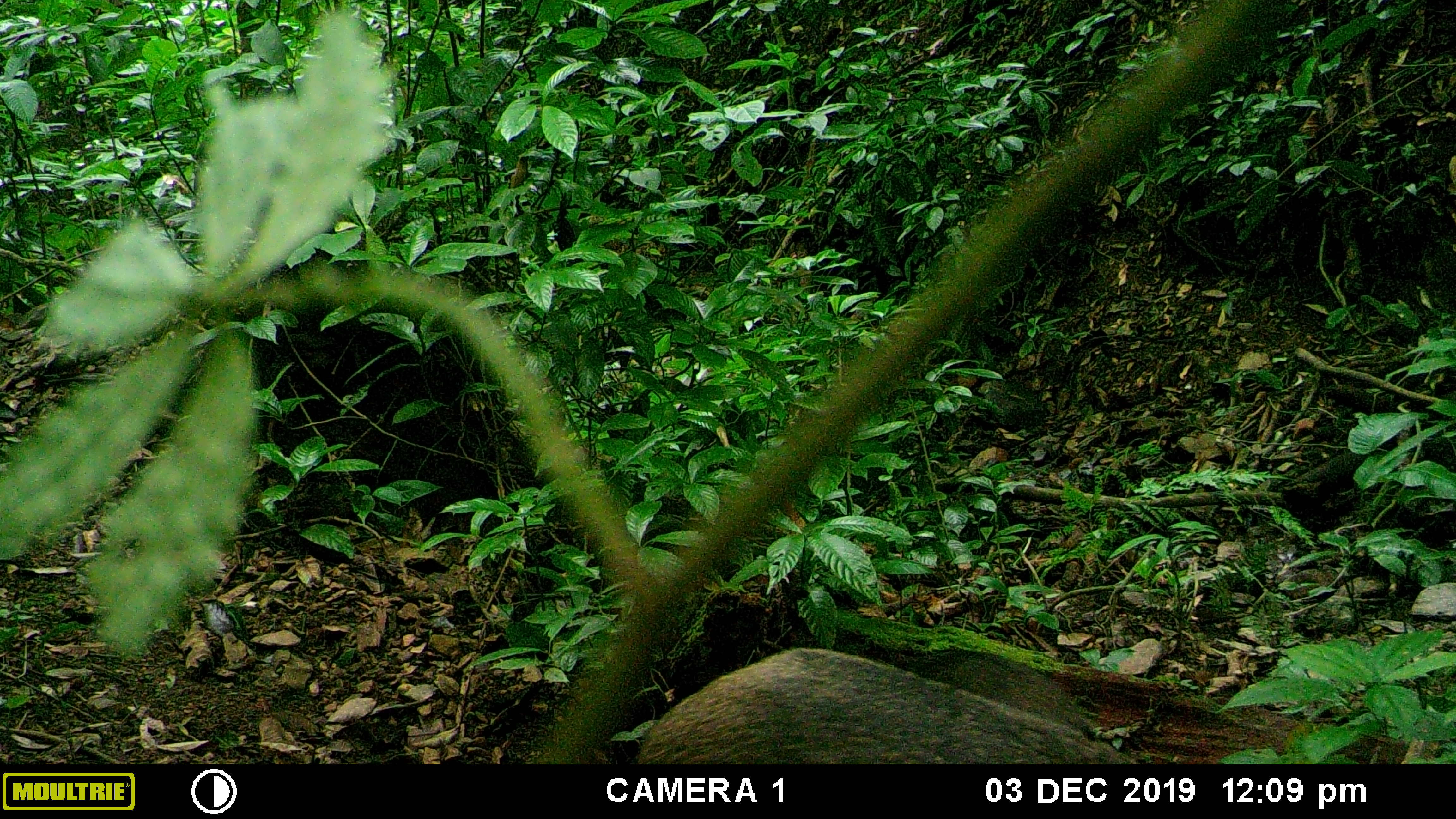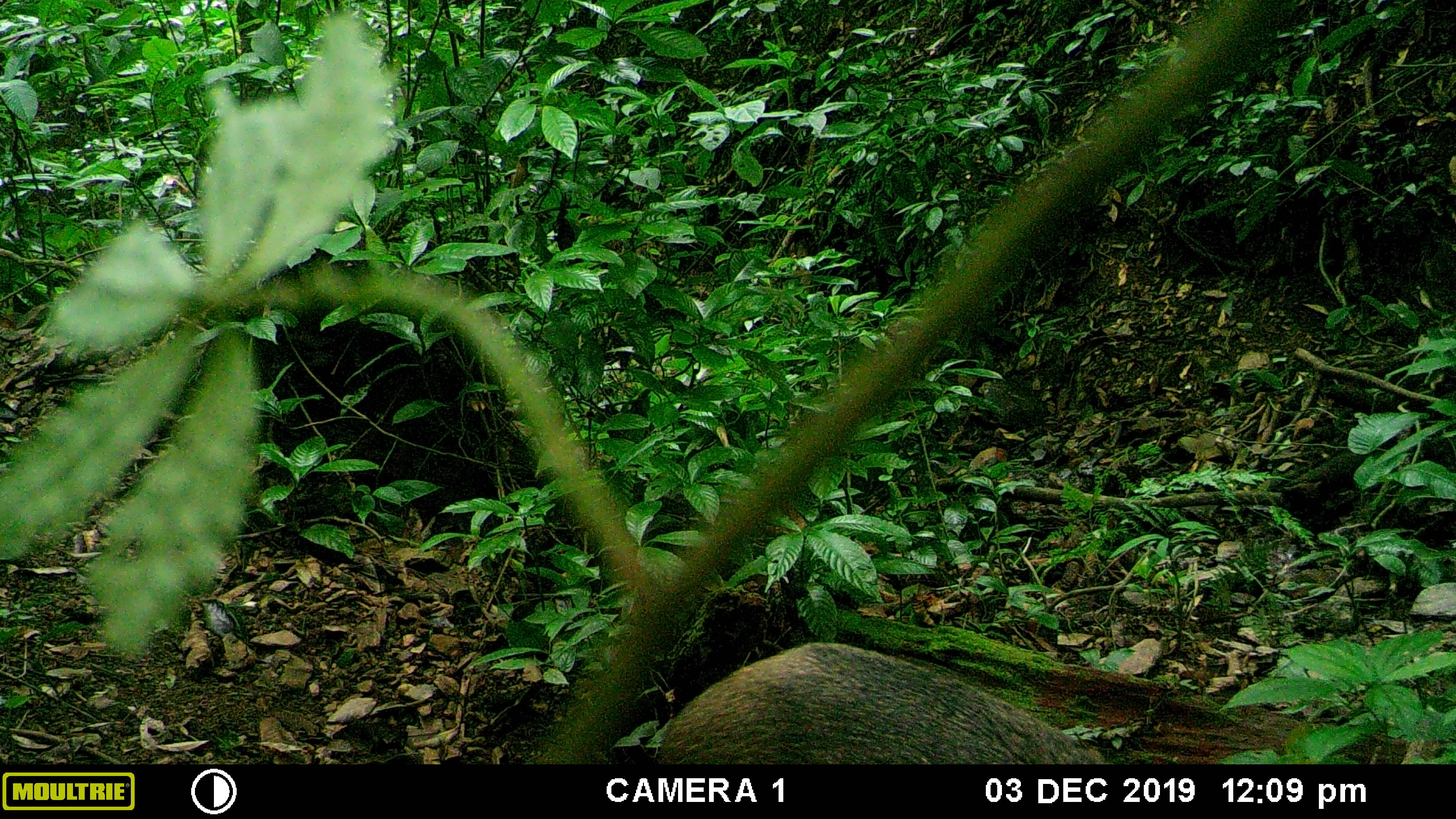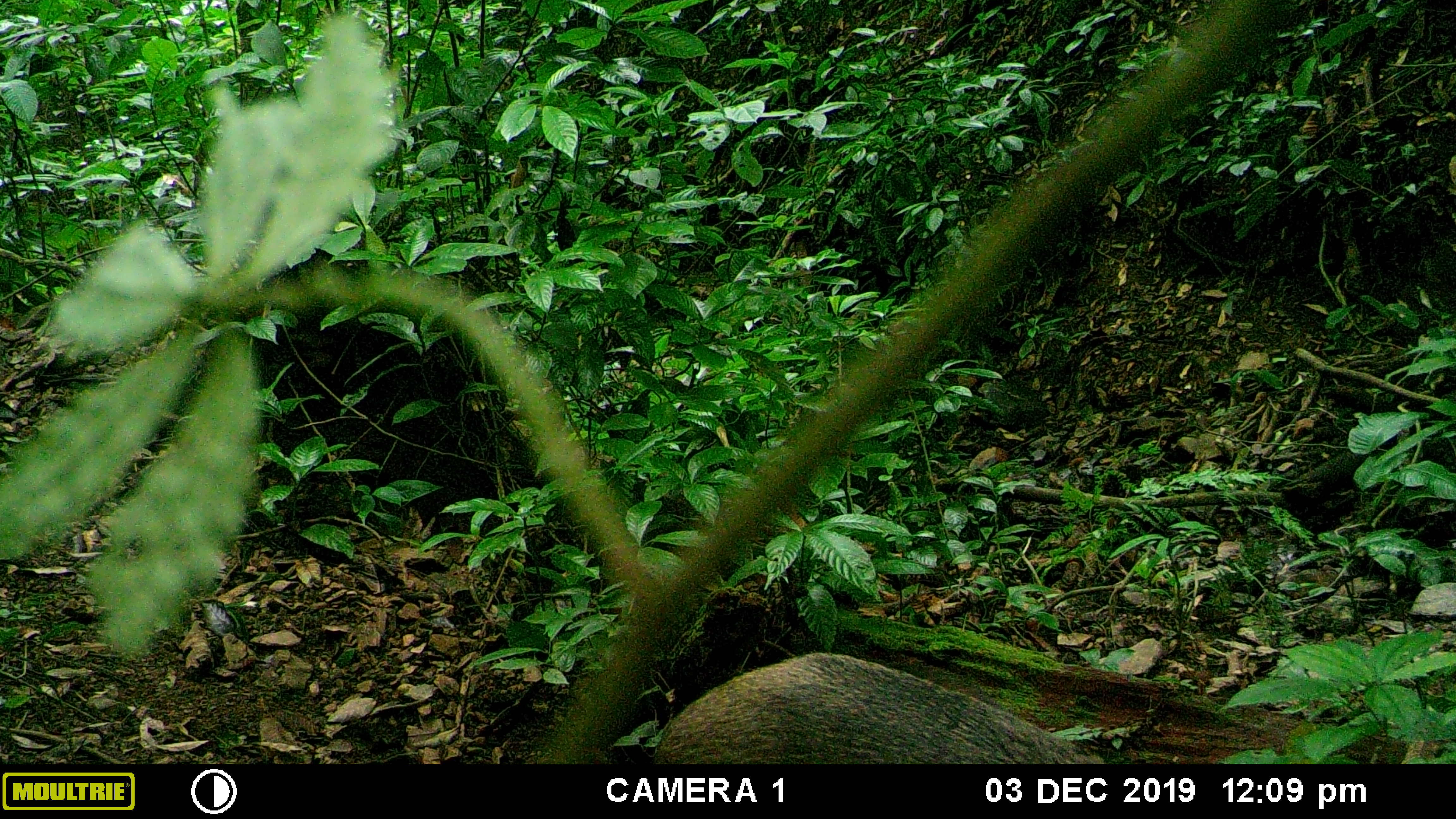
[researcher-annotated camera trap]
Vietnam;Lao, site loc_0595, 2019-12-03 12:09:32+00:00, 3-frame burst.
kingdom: Animalia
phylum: Chordata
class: Mammalia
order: Artiodactyla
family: Suidae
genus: Sus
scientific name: Sus scrofa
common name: eurasian wild pig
Eurasian wild pig (Sus scrofa). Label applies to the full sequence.